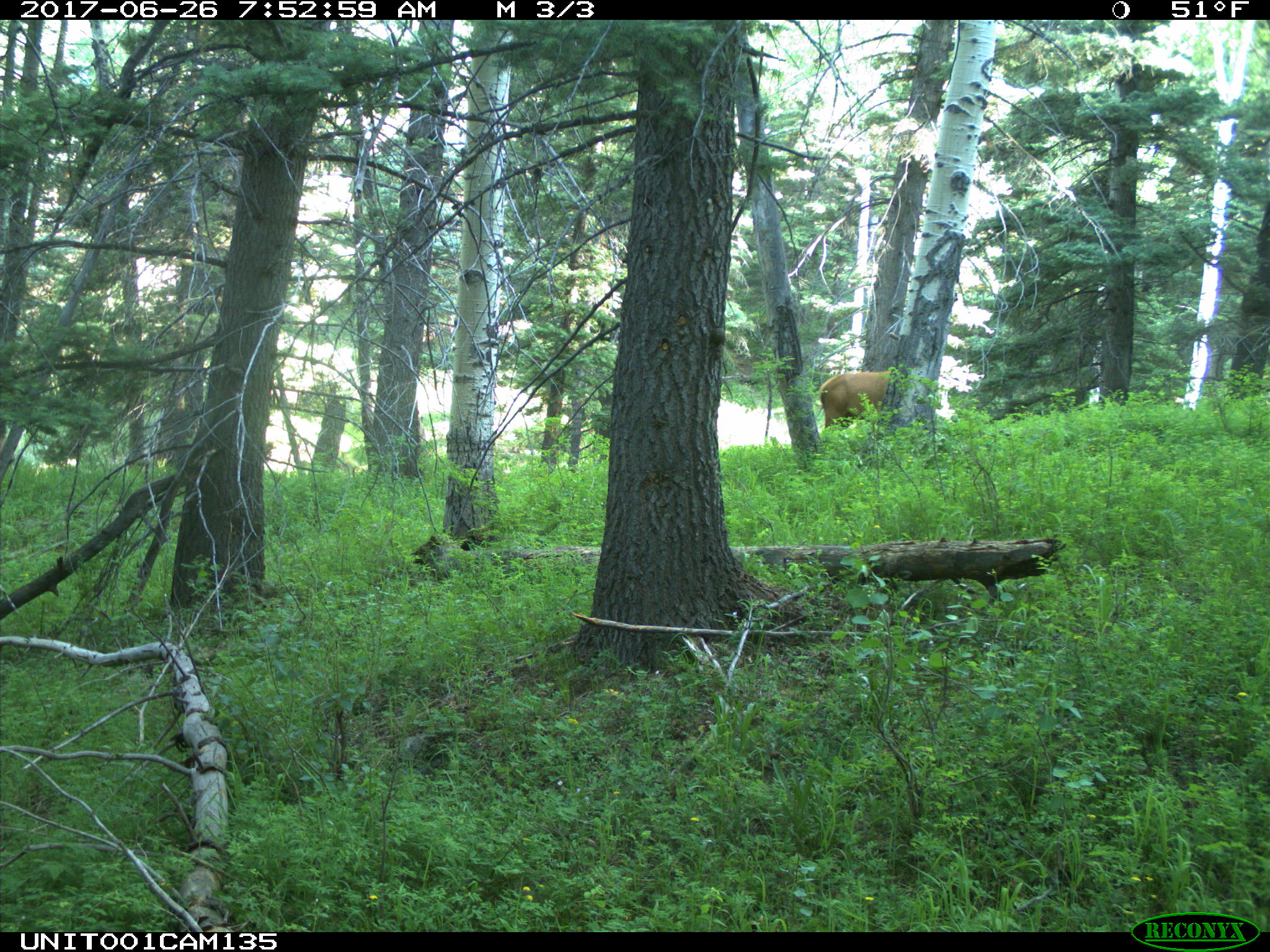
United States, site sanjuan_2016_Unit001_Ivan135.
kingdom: Animalia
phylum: Chordata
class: Mammalia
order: Artiodactyla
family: Cervidae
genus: Cervus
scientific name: Cervus elaphus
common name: red deer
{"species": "Cervus elaphus (red deer)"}